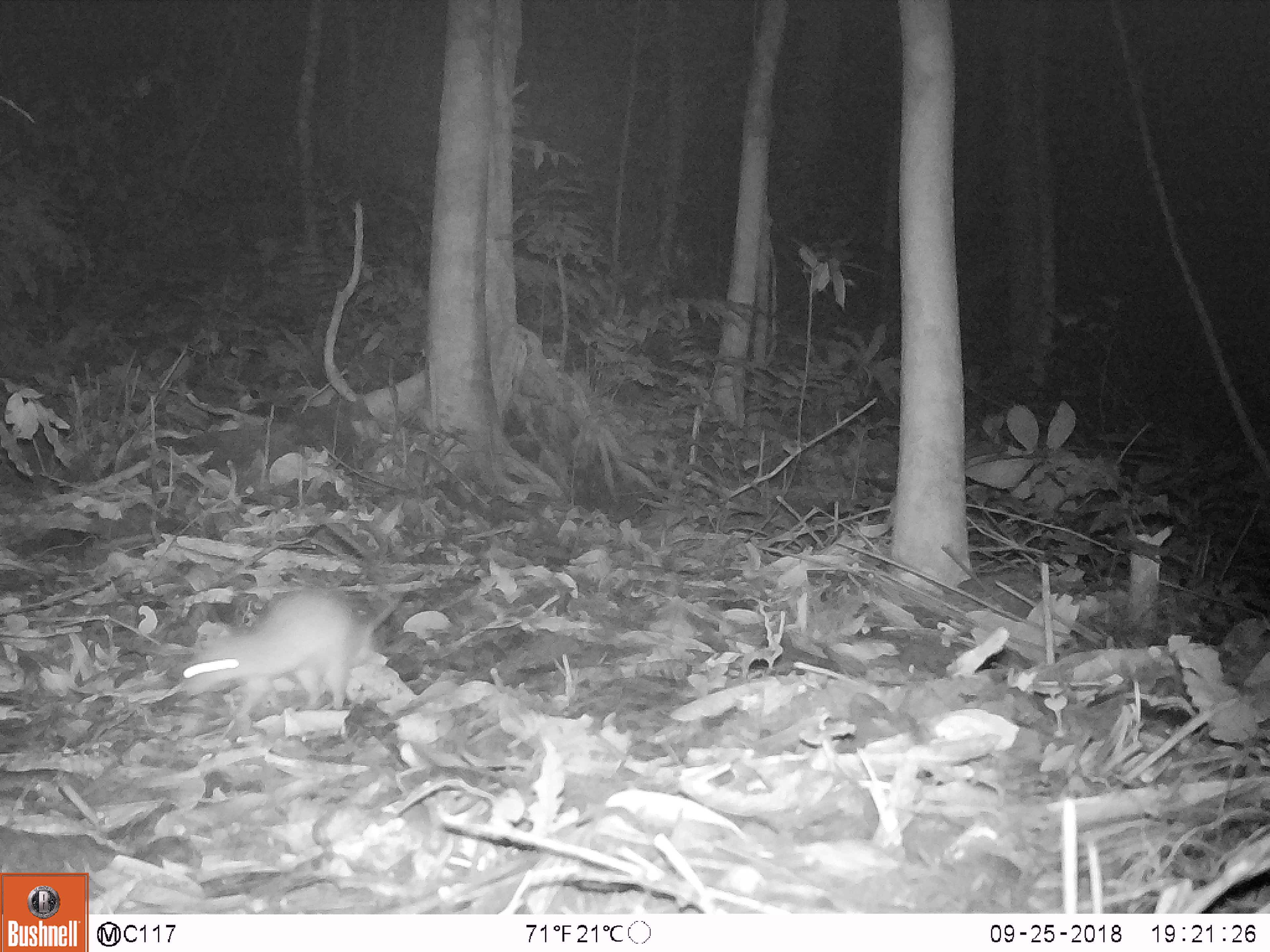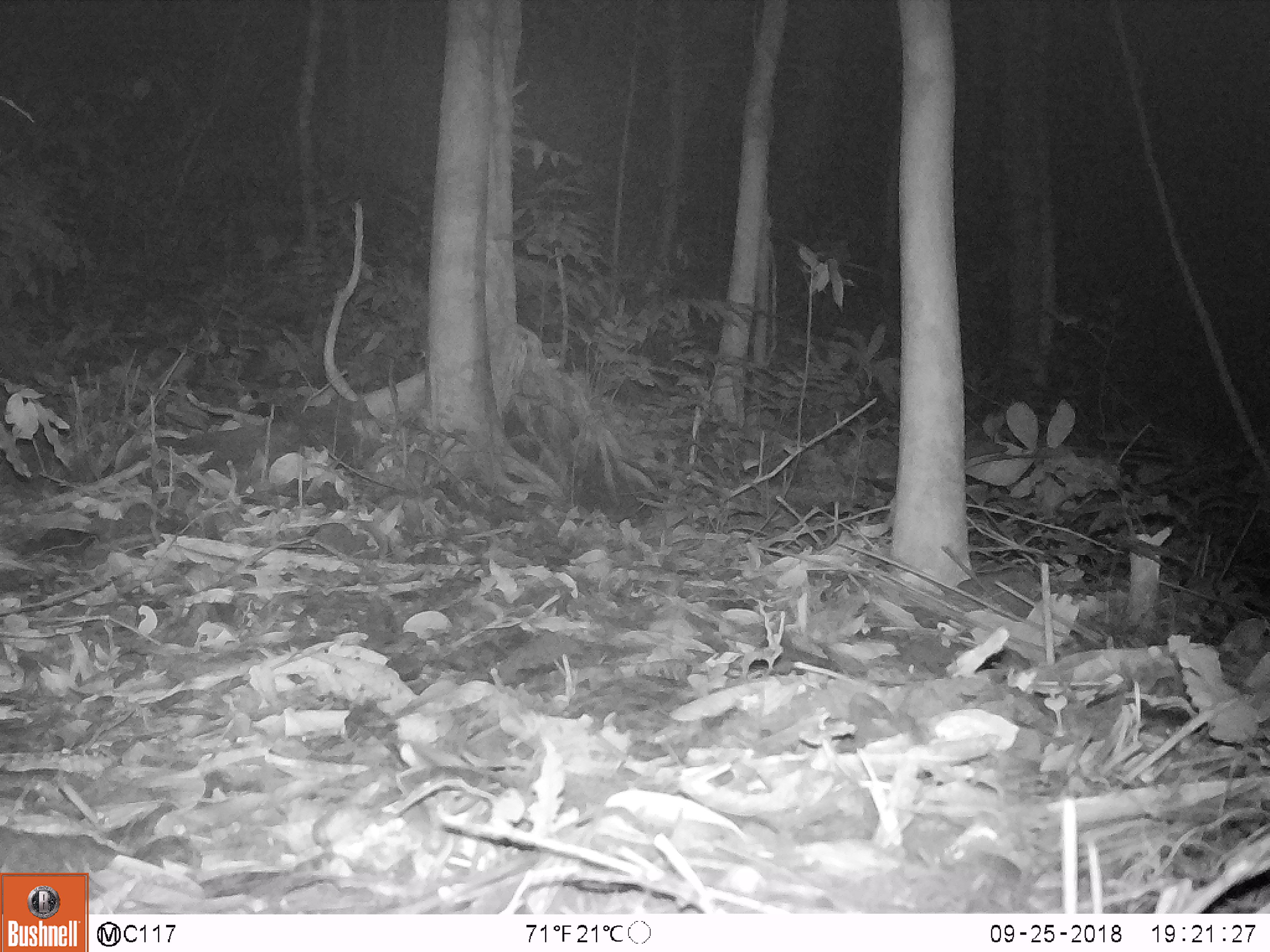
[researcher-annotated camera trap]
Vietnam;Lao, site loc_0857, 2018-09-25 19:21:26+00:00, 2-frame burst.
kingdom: Animalia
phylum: Chordata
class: Mammalia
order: Rodentia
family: Muridae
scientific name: Muridae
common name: old-world mice and rats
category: unidentified murid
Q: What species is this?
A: Unidentified murid (old-world mice and rats) (Muridae).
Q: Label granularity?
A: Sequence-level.